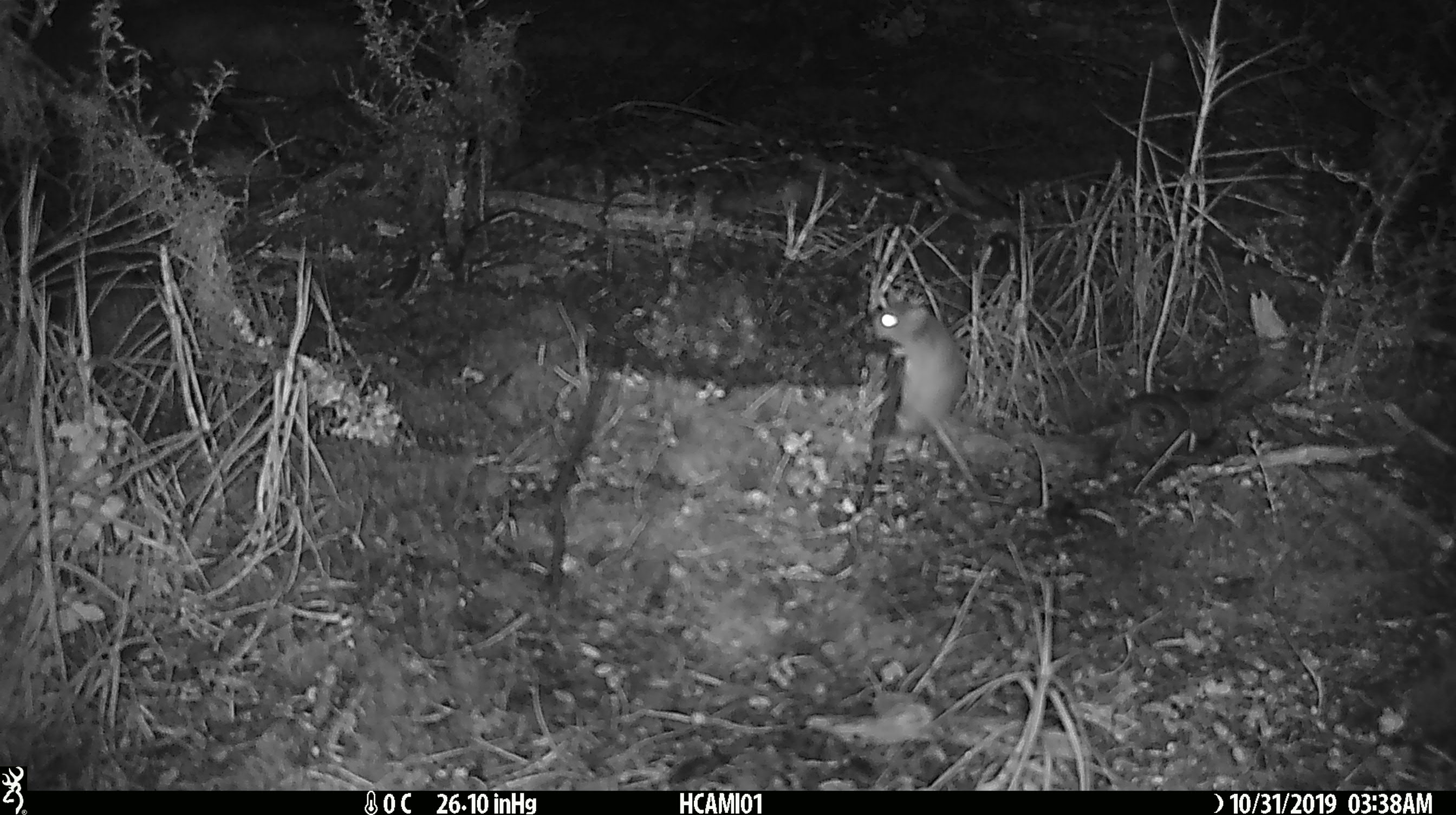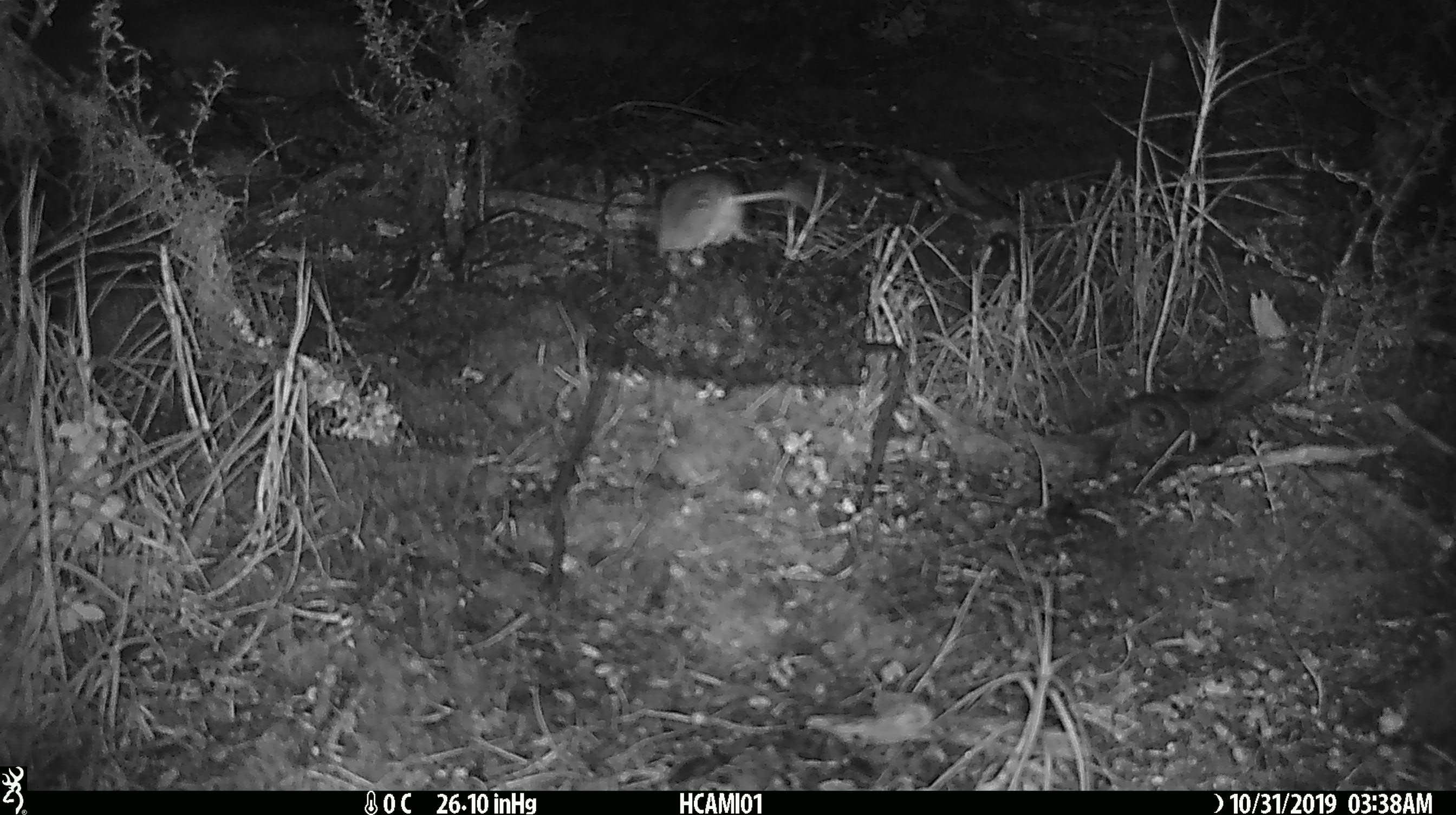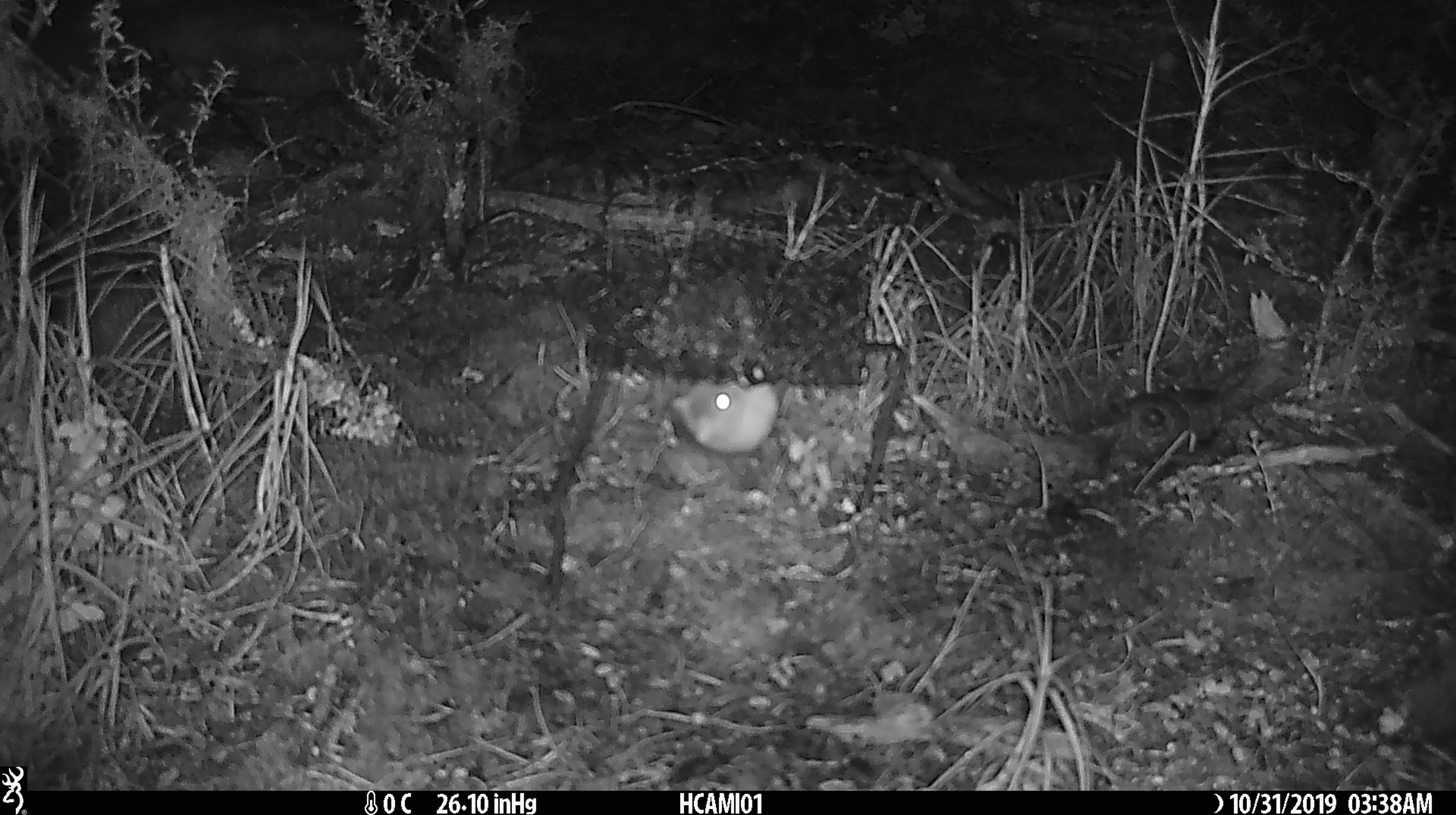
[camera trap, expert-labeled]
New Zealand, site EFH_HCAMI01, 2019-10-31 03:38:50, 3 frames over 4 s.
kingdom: Animalia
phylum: Chordata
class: Mammalia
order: Rodentia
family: Muridae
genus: Mus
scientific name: Mus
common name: mouse